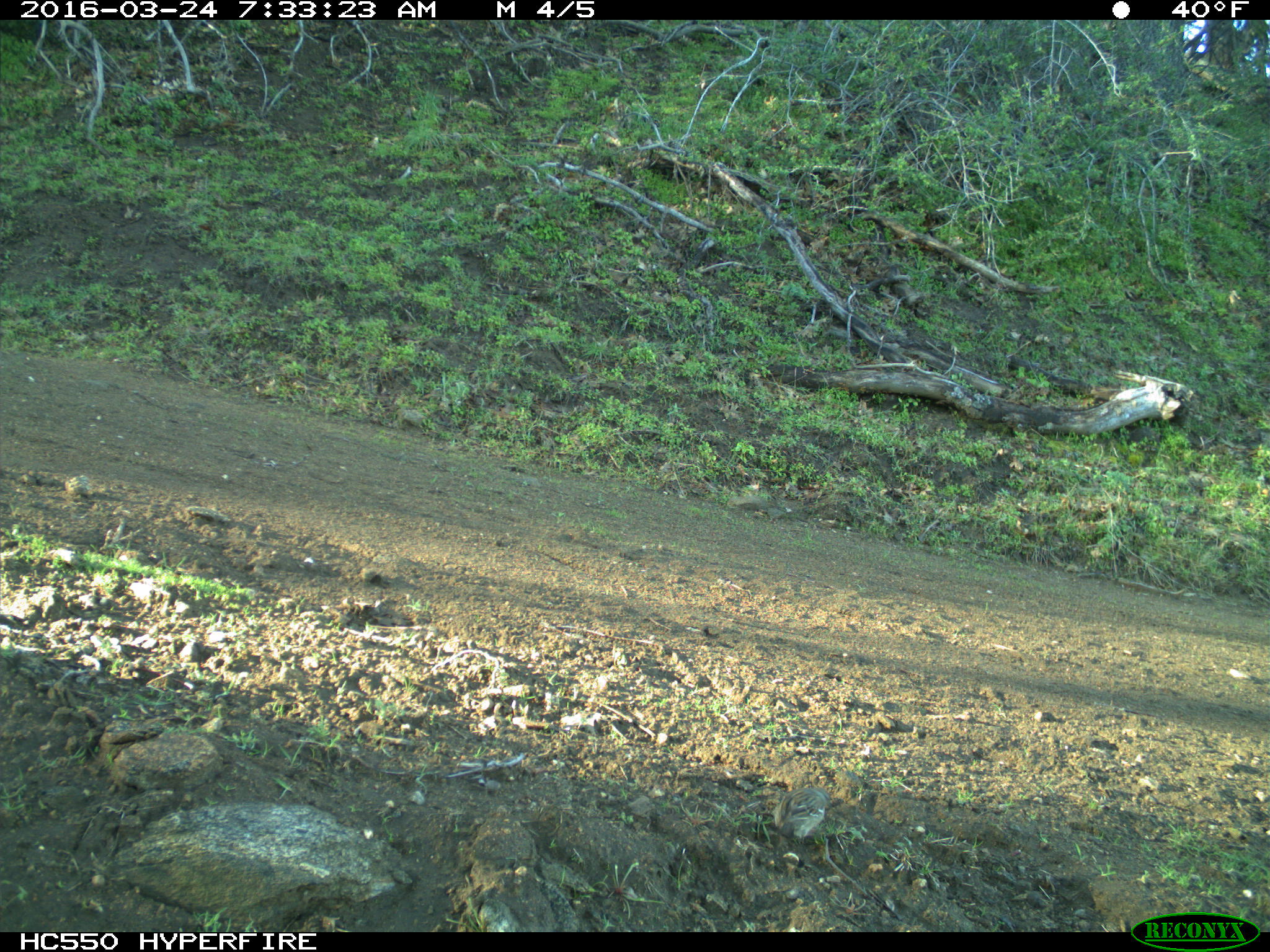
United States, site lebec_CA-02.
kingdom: Animalia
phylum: Chordata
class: Aves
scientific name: Aves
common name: birds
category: unidentified bird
Unidentified bird (birds) (Aves).